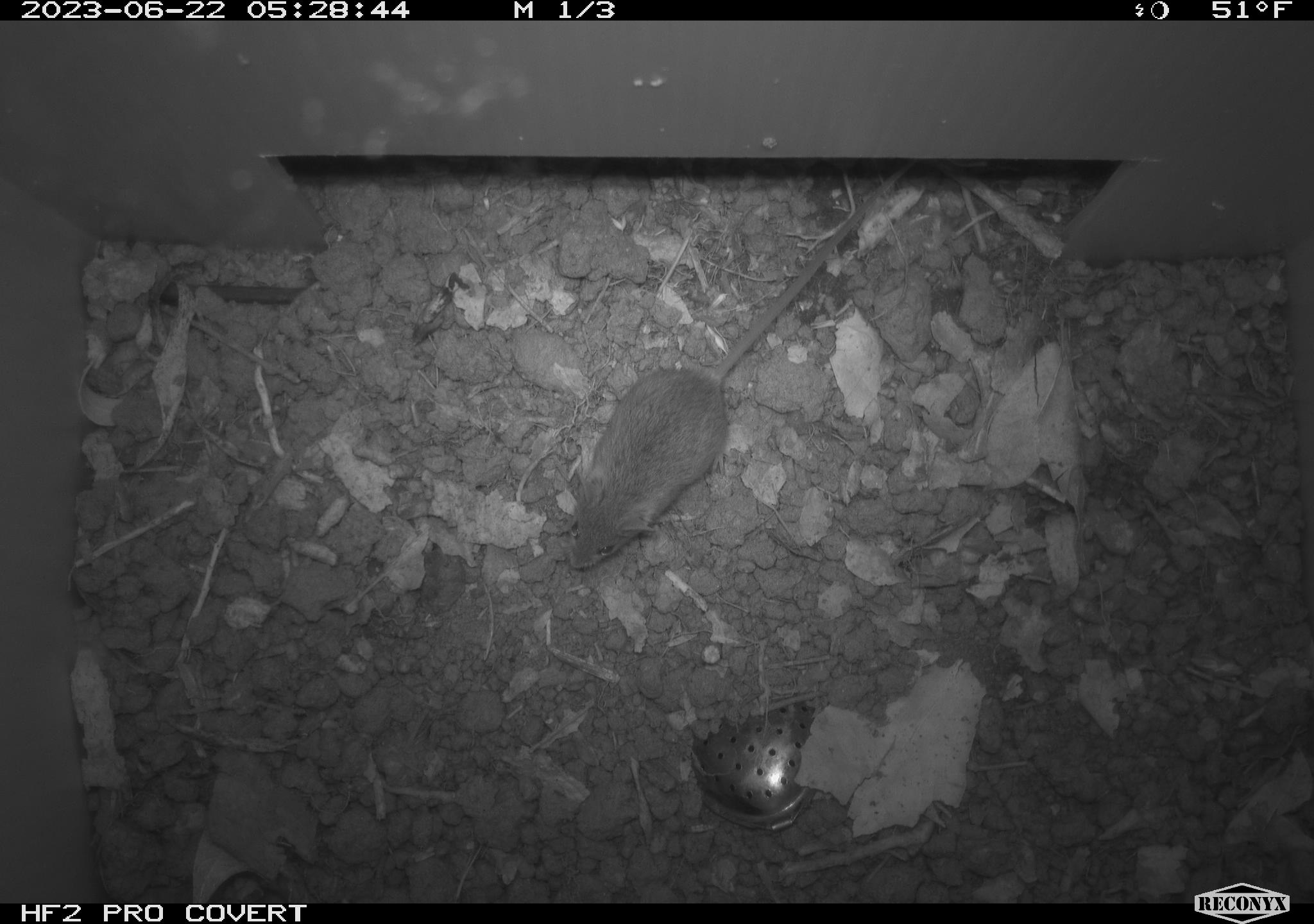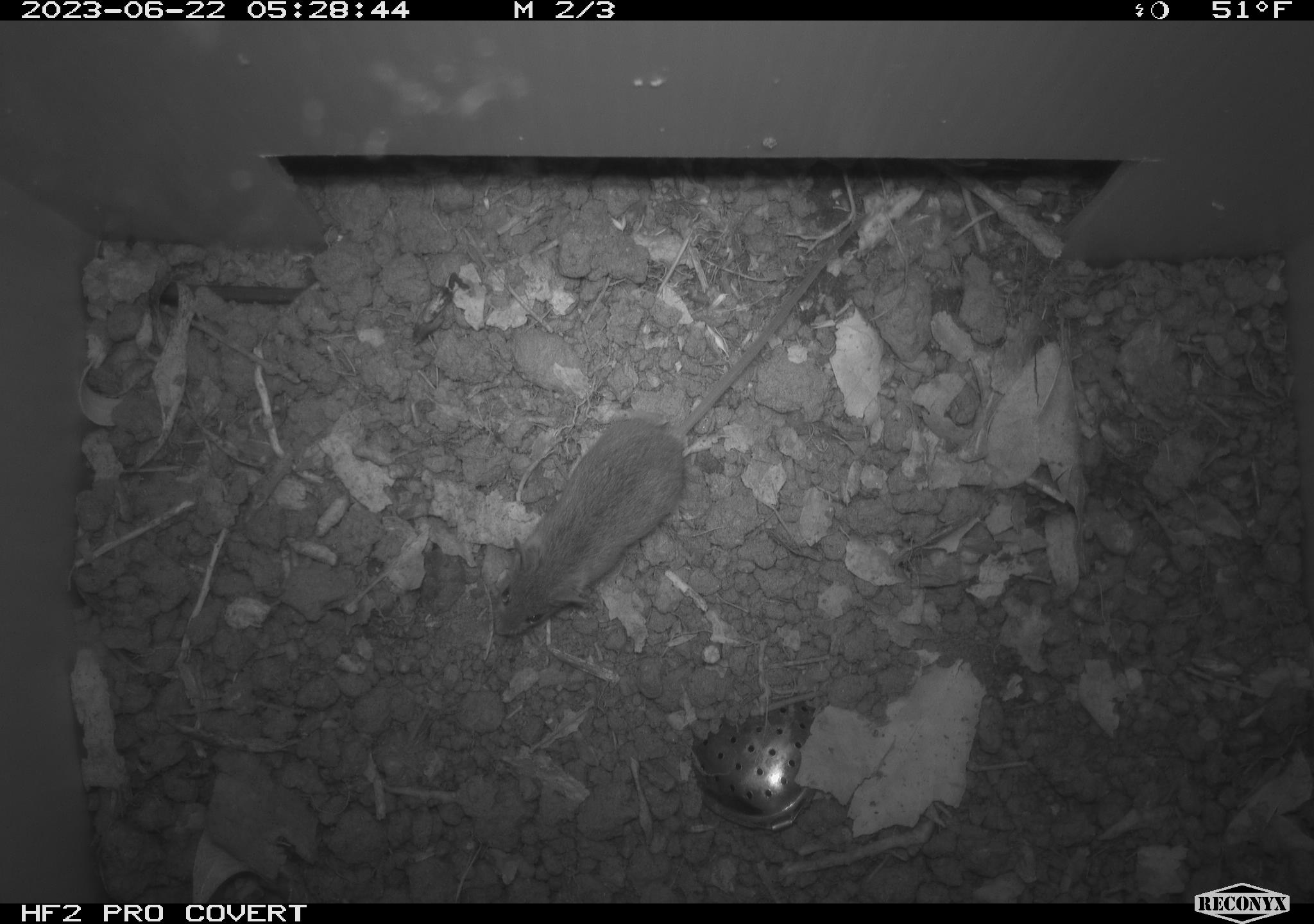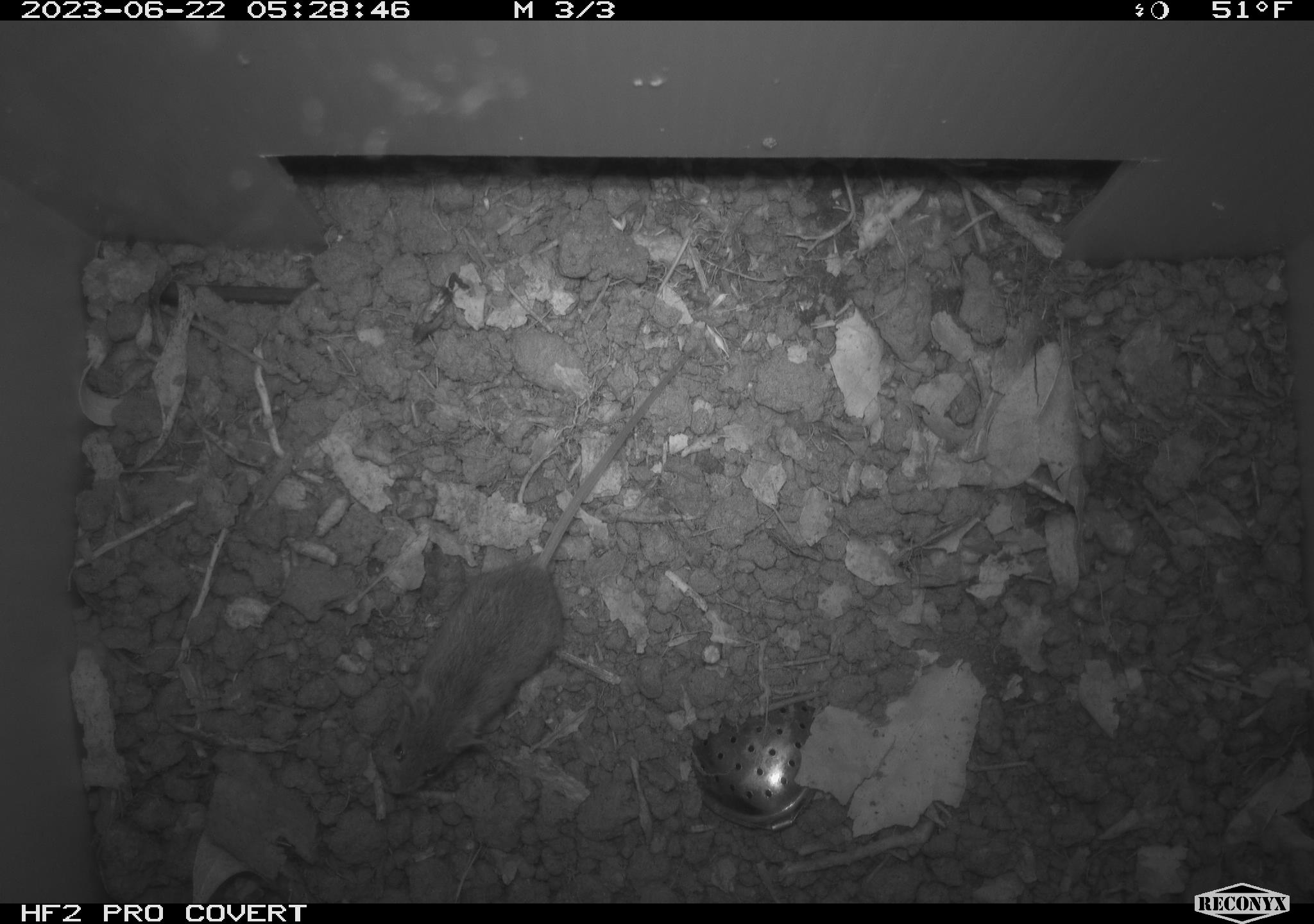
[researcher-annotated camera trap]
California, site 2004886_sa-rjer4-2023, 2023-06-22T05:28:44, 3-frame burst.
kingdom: Animalia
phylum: Chordata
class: Mammalia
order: Rodentia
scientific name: Rodentia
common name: mouse species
Mouse species (Rodentia).